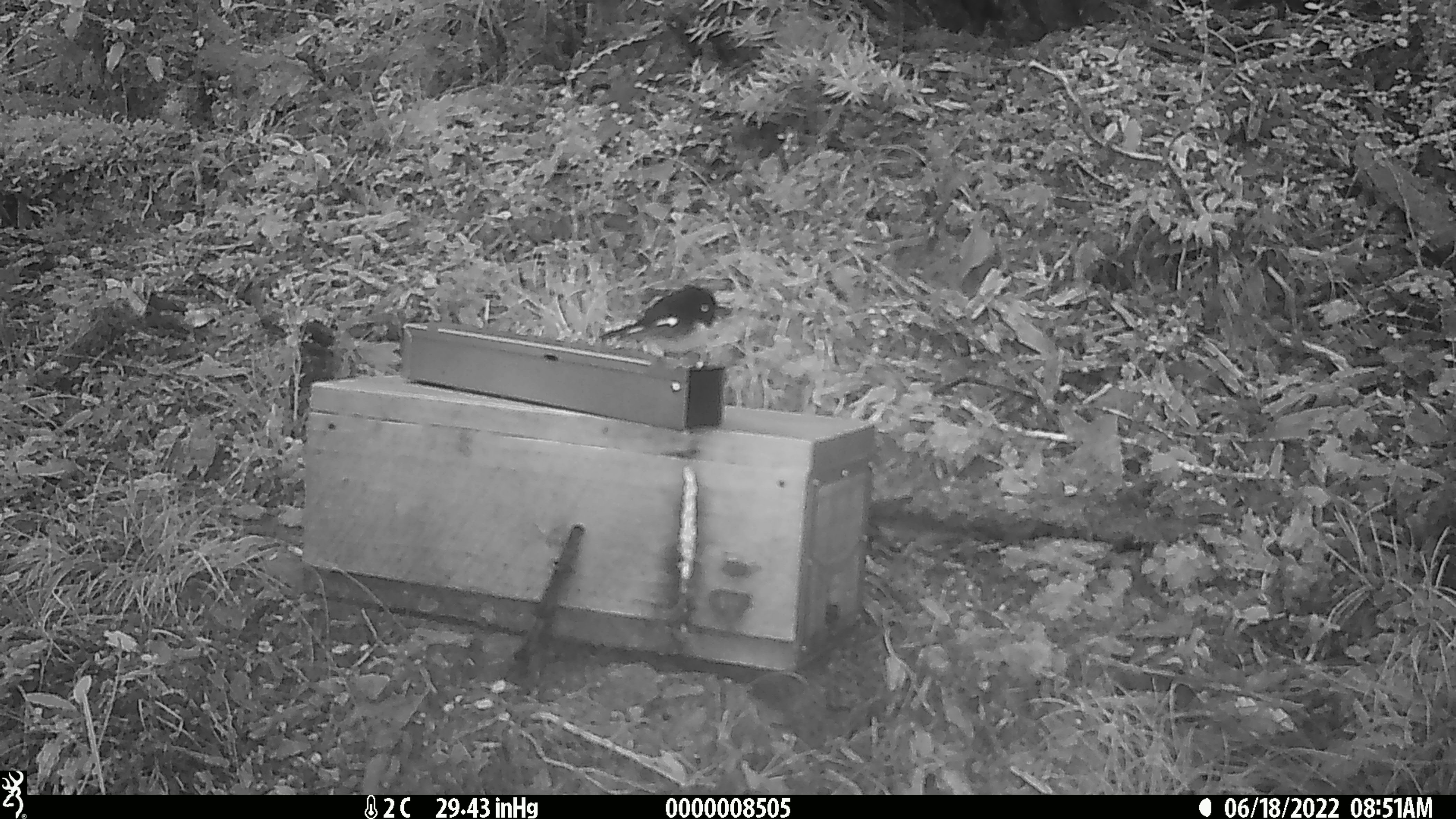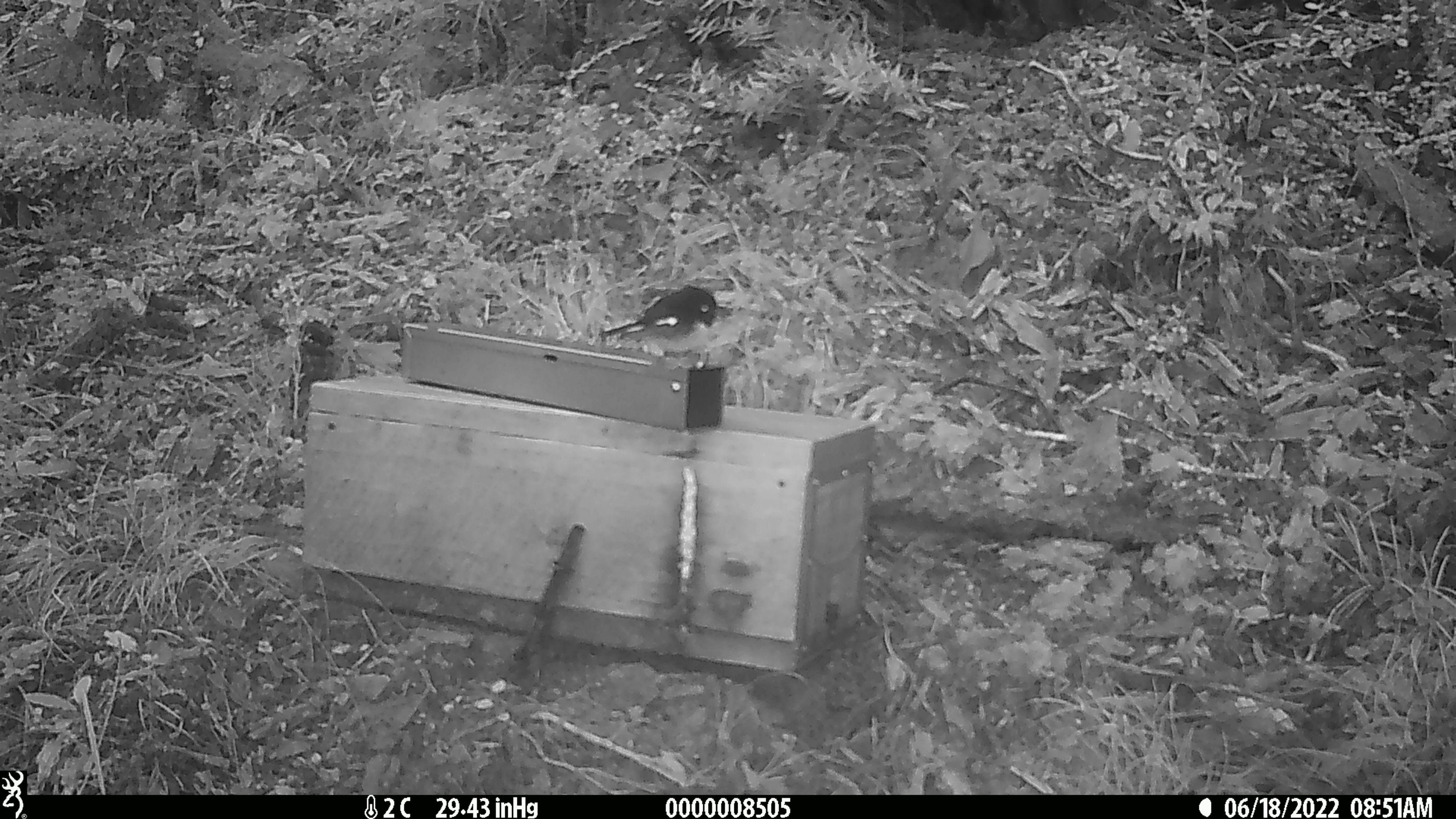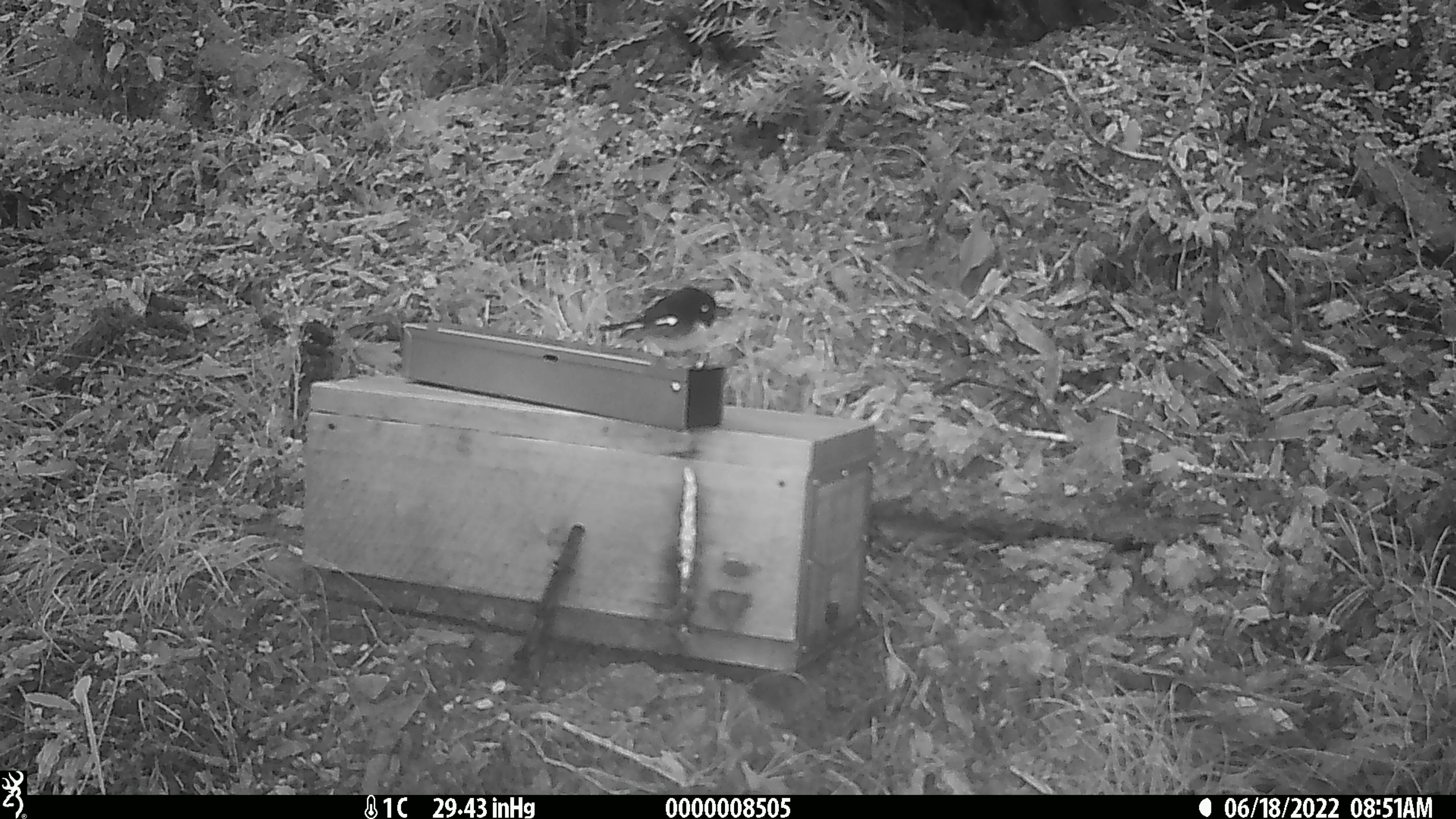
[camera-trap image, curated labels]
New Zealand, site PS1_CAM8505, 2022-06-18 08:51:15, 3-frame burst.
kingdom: Animalia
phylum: Chordata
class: Aves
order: Passeriformes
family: Petroicidae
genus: Petroica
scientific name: Petroica macrocephala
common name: tomtit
Tomtit (Petroica macrocephala).